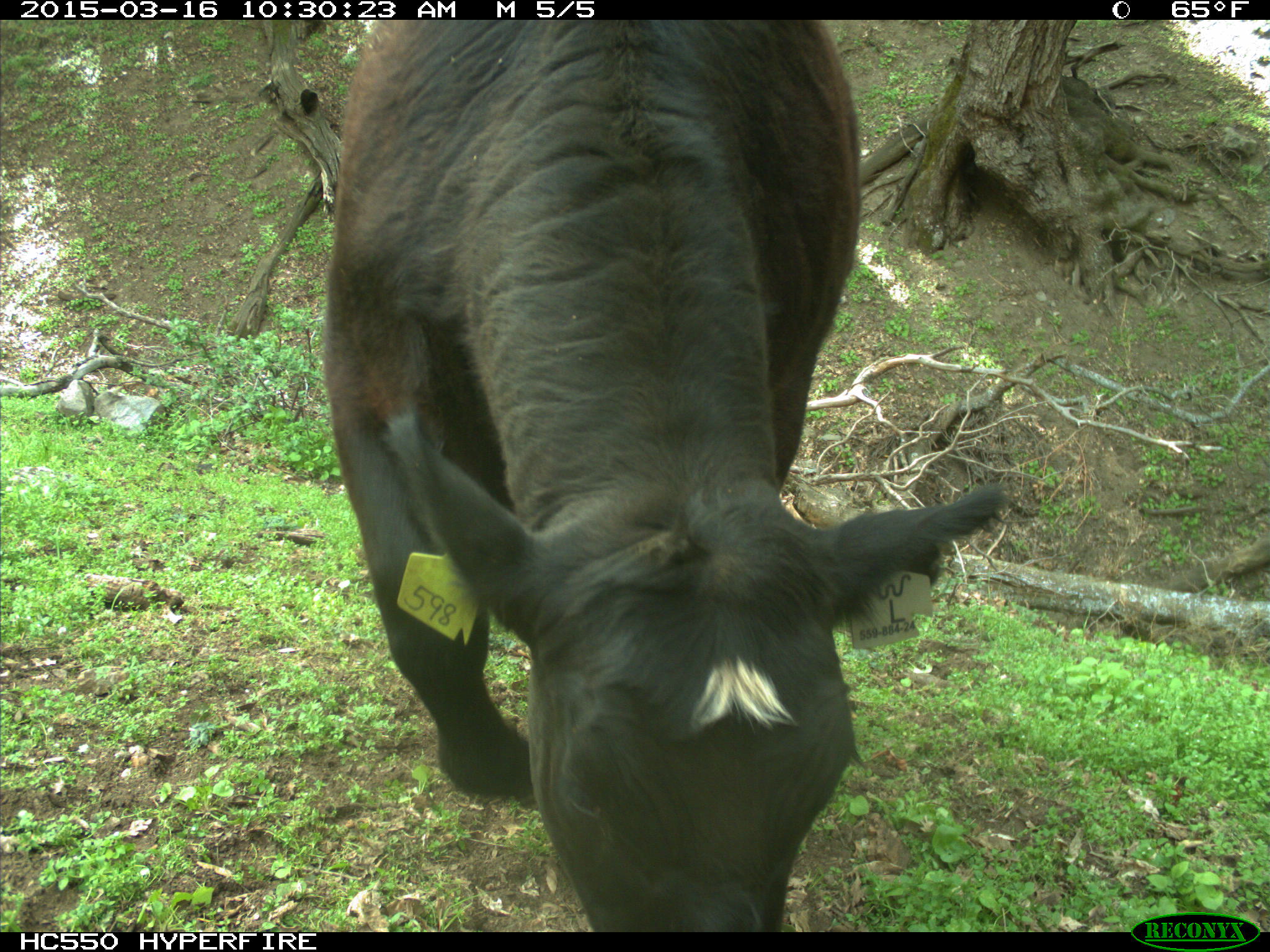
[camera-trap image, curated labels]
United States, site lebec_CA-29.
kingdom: Animalia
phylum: Chordata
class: Mammalia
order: Artiodactyla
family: Bovidae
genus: Bos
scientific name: Bos taurus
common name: domestic cow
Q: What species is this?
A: Bos taurus (domestic cow).